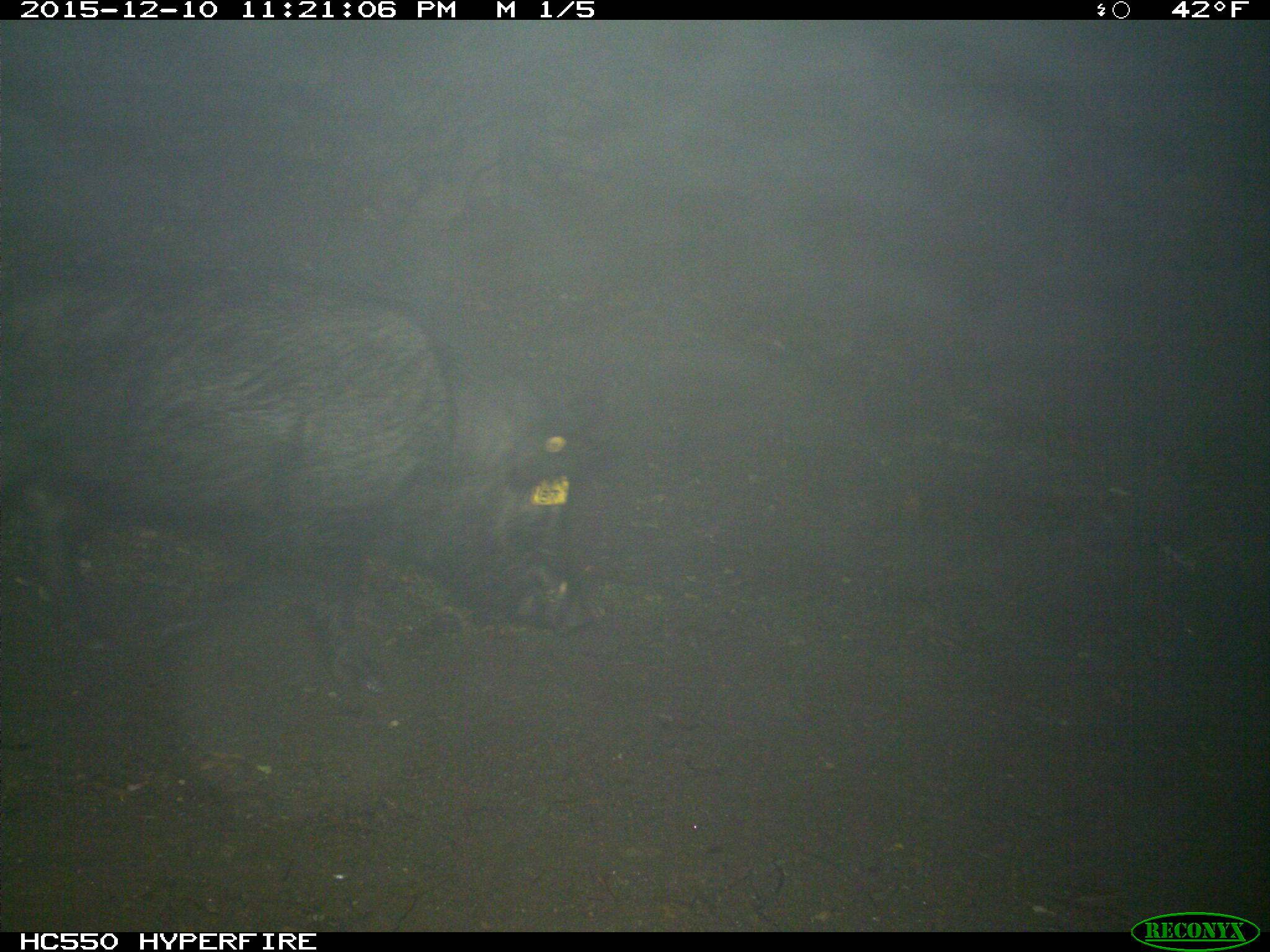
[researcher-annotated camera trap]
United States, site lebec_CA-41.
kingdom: Animalia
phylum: Chordata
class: Mammalia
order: Artiodactyla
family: Suidae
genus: Sus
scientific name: Sus scrofa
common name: wild boar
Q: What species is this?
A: Sus scrofa (wild boar).